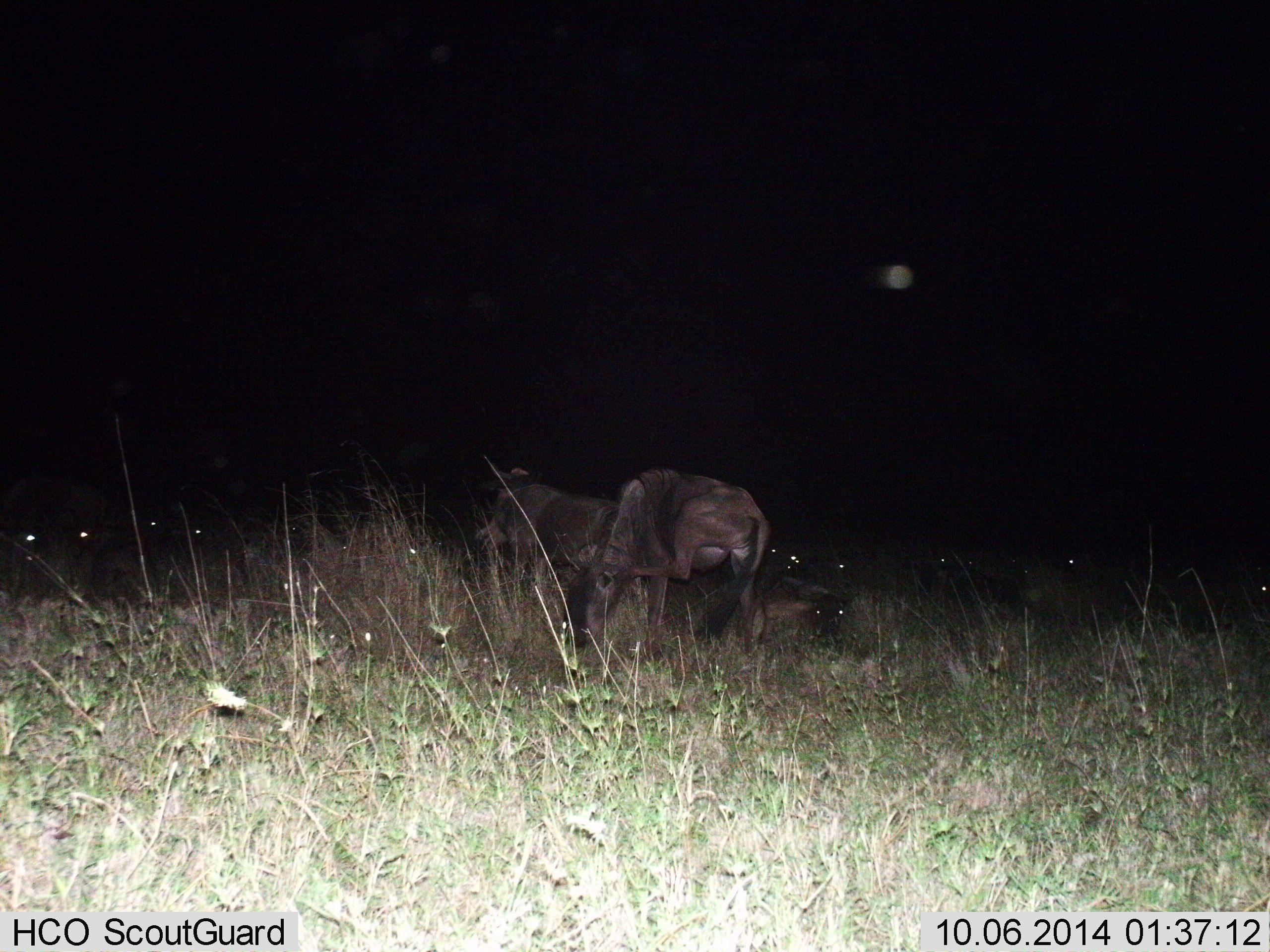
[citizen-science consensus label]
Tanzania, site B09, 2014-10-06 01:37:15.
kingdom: Animalia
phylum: Chordata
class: Mammalia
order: Artiodactyla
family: Bovidae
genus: Connochaetes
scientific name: Connochaetes taurinus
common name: blue wildebeest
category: wildebeest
Wildebeest (blue wildebeest) (Connochaetes taurinus), count 11-50. Behavior (volunteer vote fractions): standing 60%, resting 60%, moving 0%, interacting 0%. Young present (vote fraction): 0%. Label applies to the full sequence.